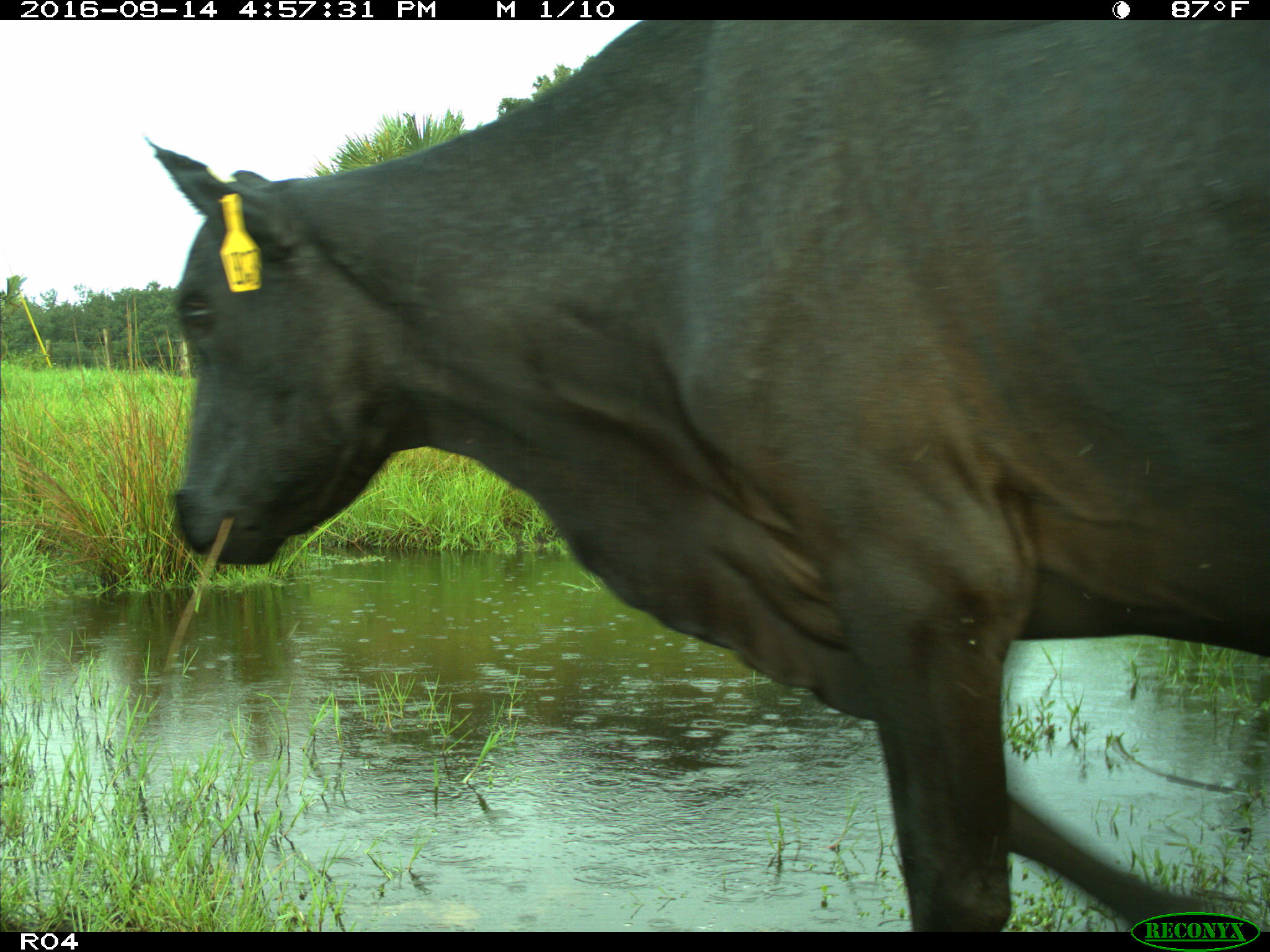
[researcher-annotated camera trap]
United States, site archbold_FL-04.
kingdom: Animalia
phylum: Chordata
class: Mammalia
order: Artiodactyla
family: Bovidae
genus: Bos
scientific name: Bos taurus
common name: domestic cow